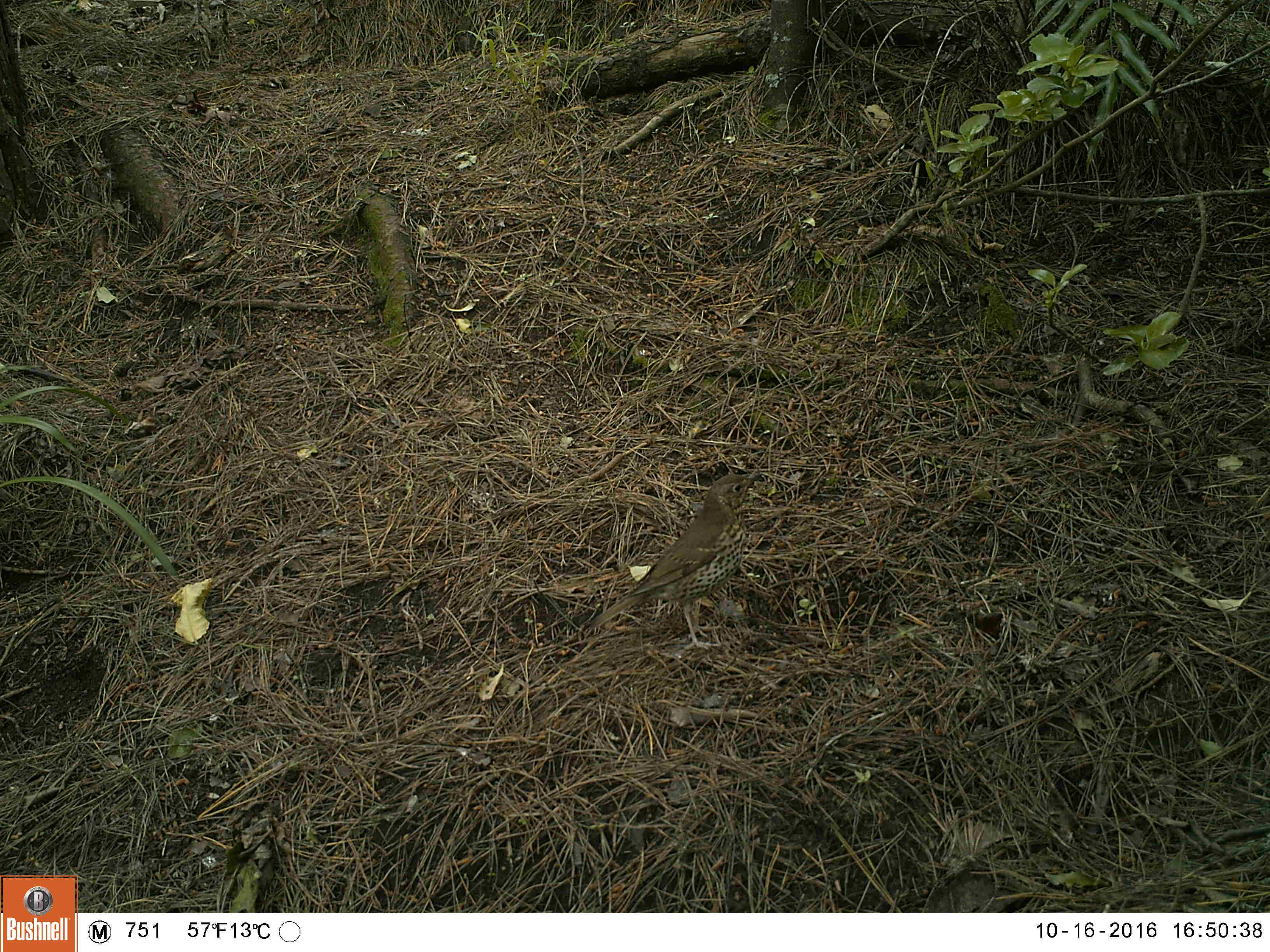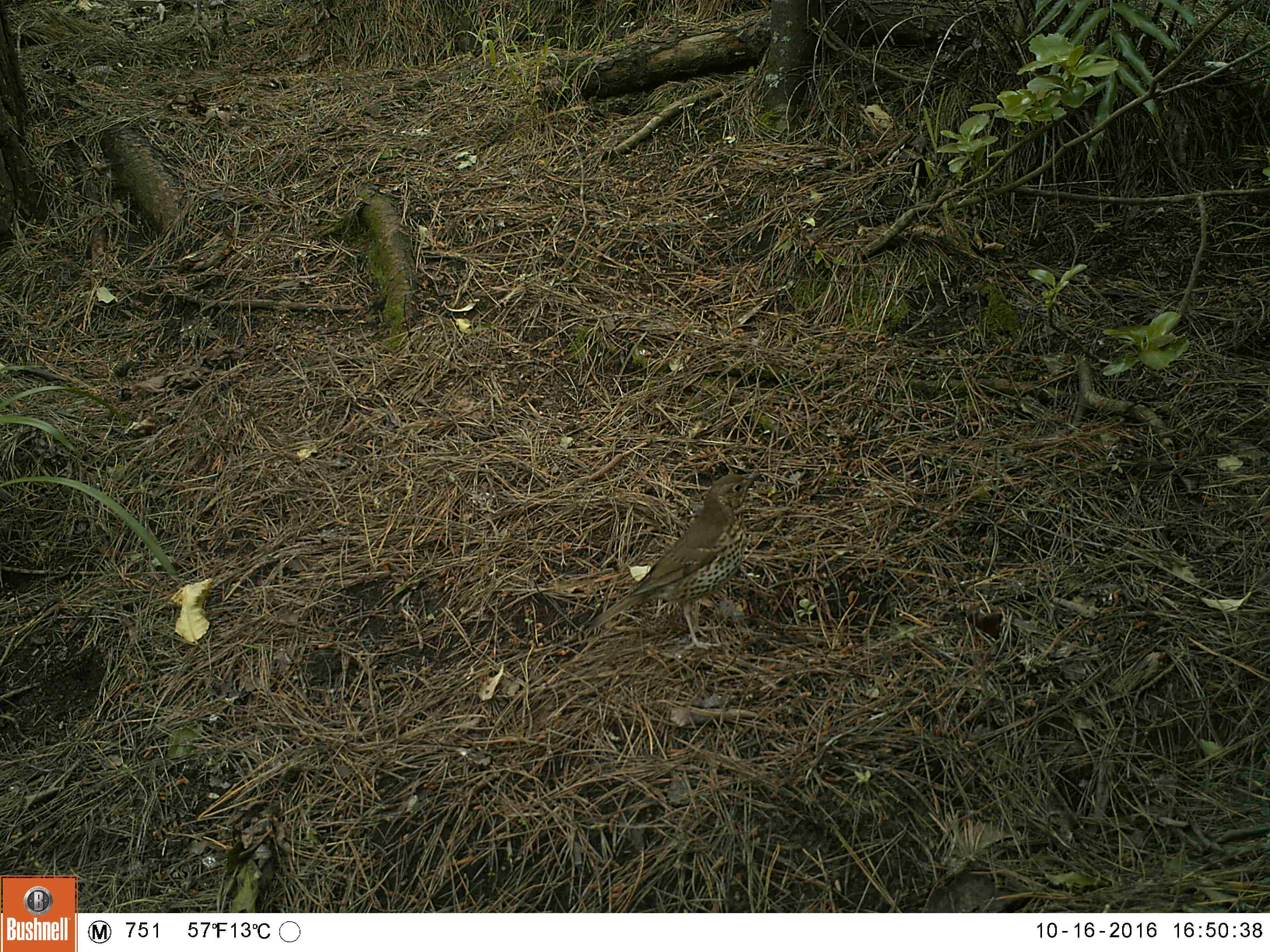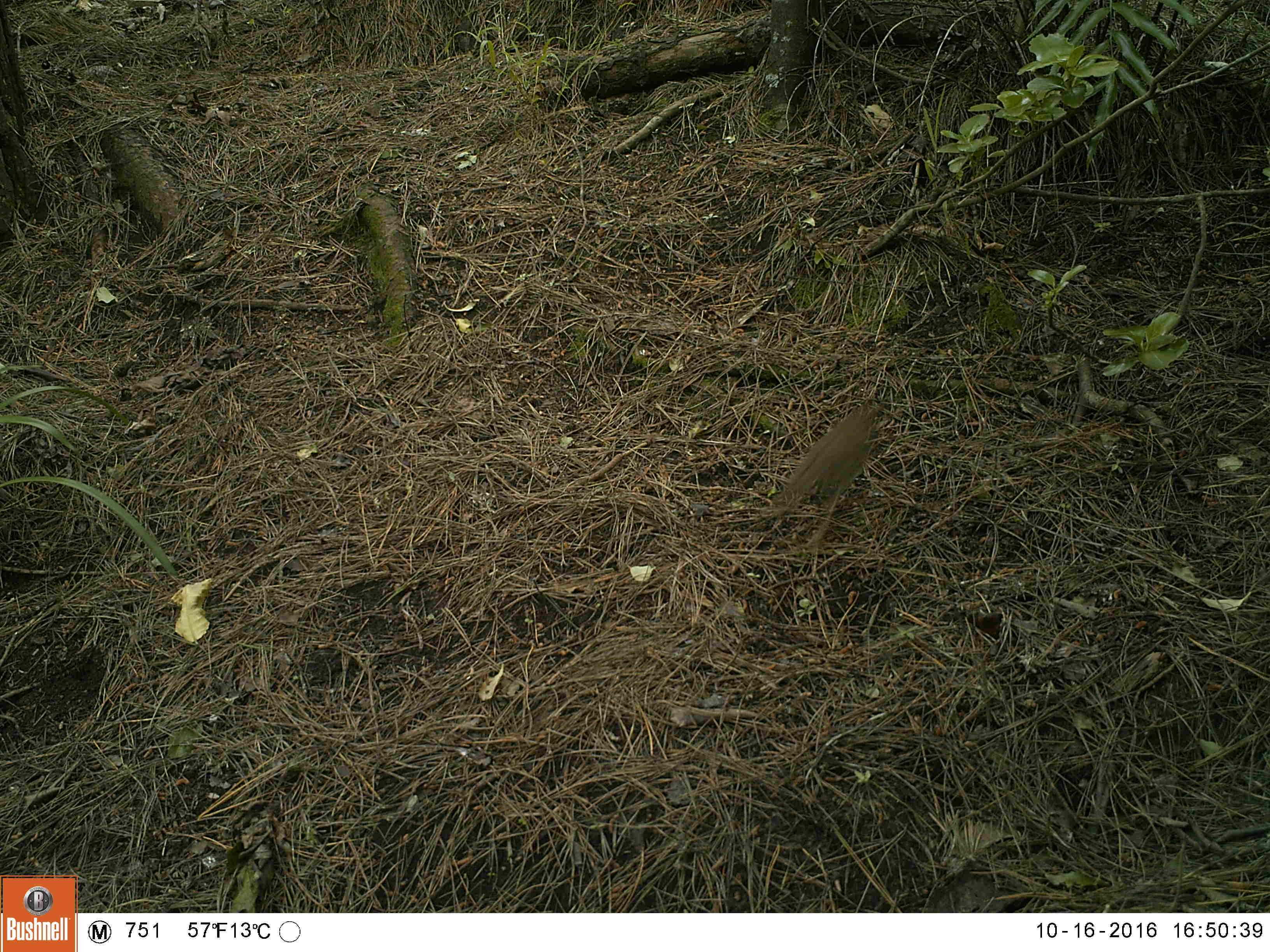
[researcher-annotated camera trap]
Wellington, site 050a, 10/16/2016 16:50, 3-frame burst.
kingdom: Animalia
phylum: Chordata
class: Aves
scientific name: Aves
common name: bird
Bird (Aves).